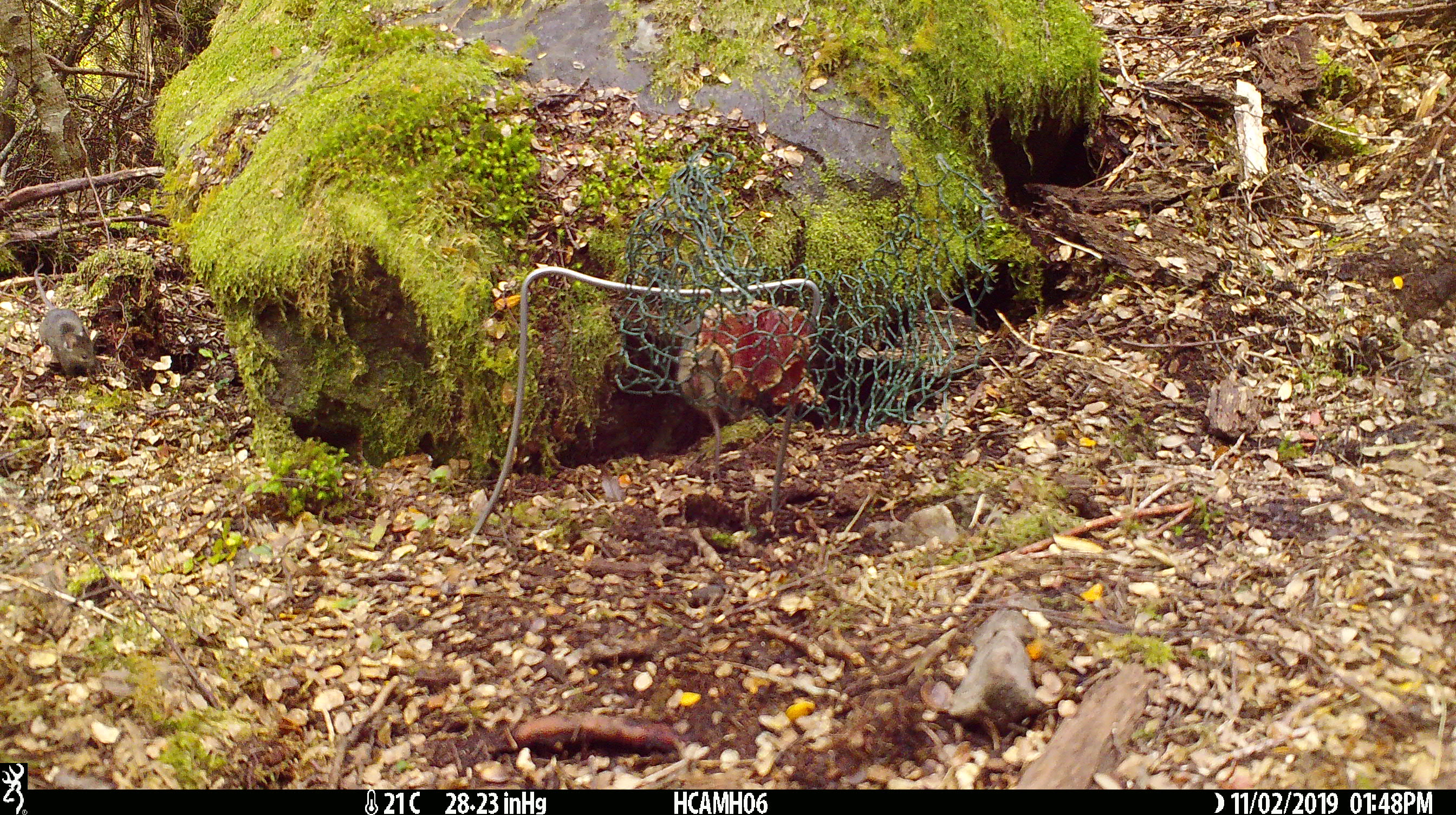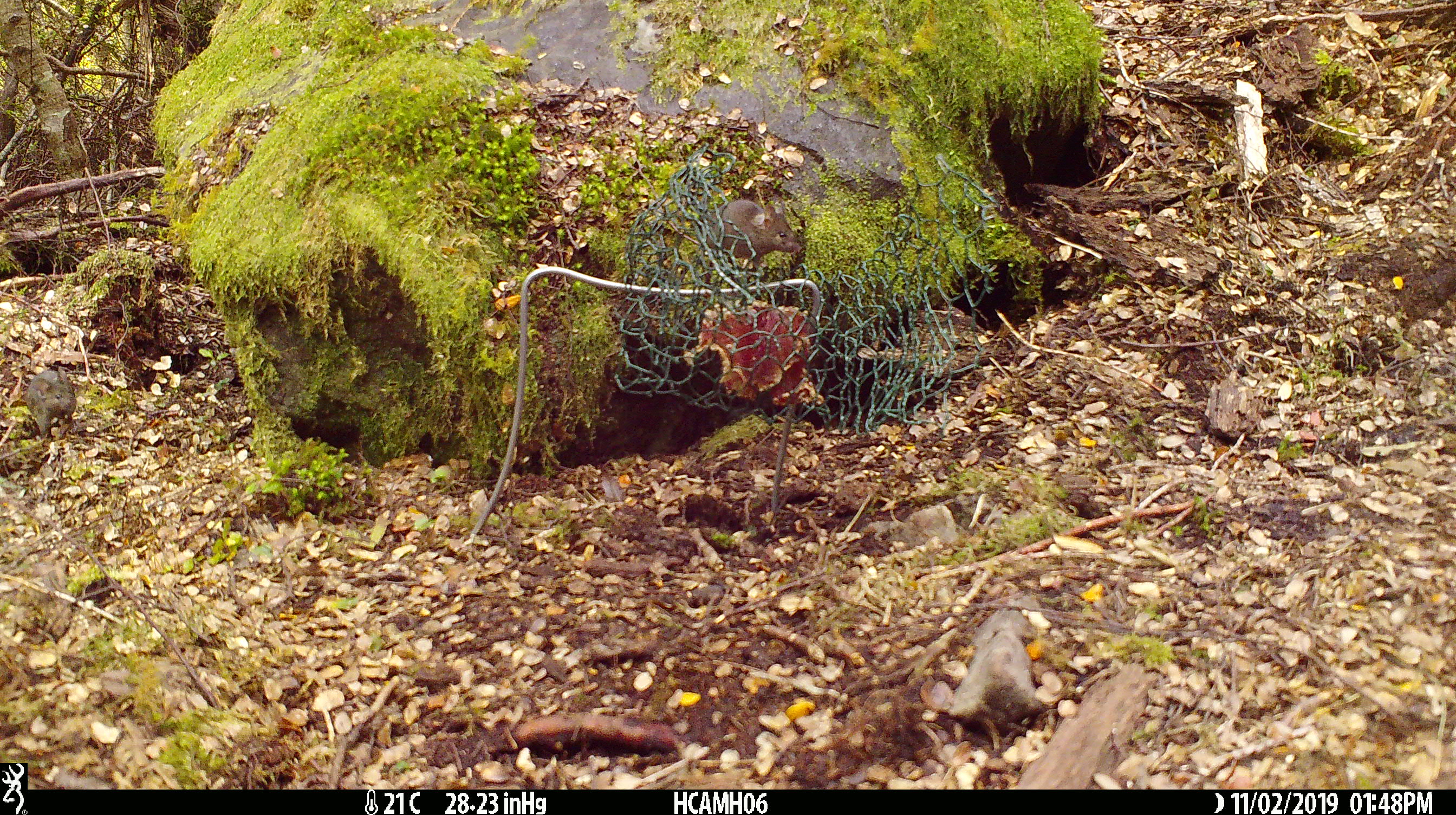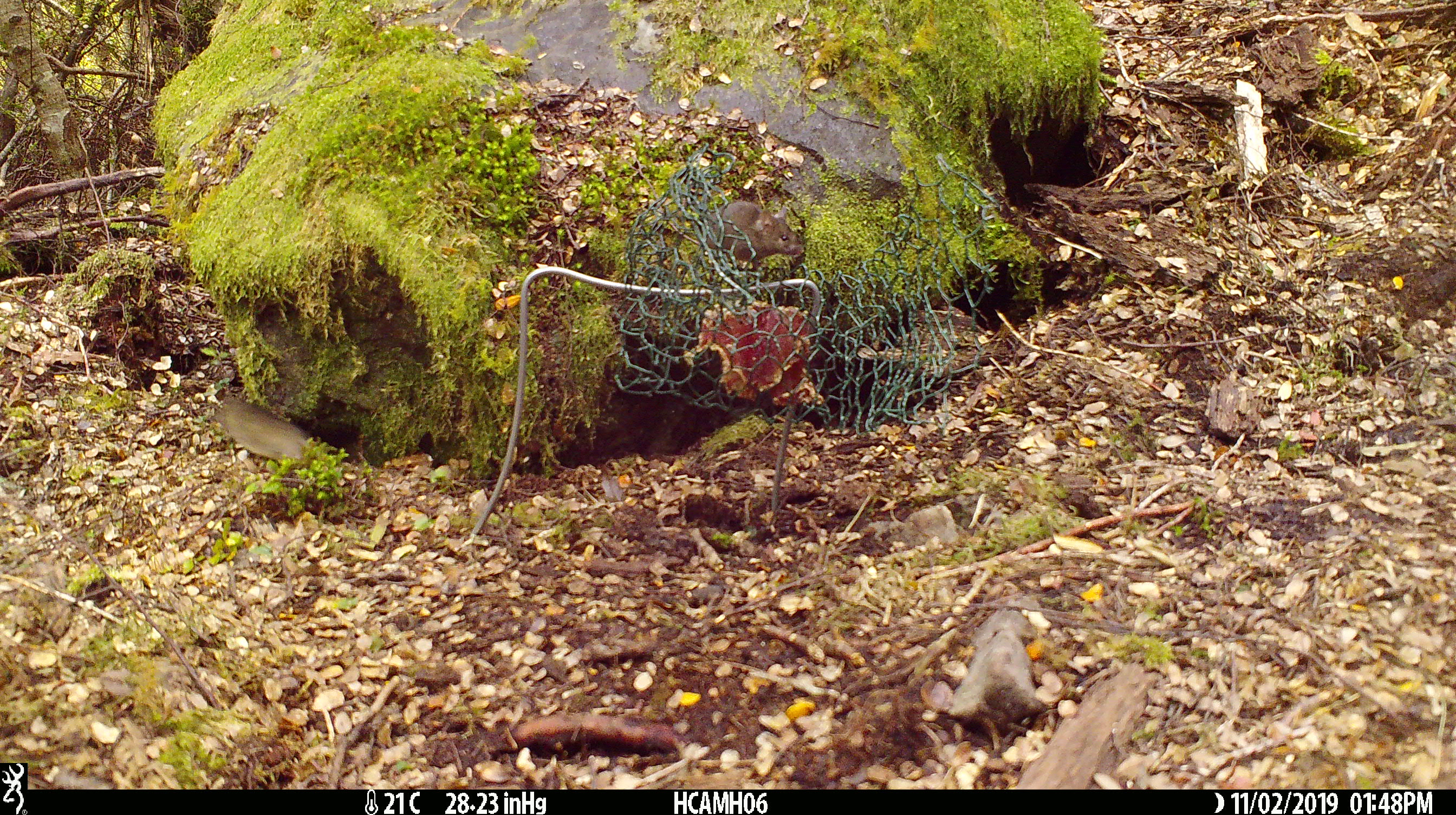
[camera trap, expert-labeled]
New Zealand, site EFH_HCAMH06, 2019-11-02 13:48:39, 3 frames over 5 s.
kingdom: Animalia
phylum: Chordata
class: Mammalia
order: Rodentia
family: Muridae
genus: Mus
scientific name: Mus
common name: mouse